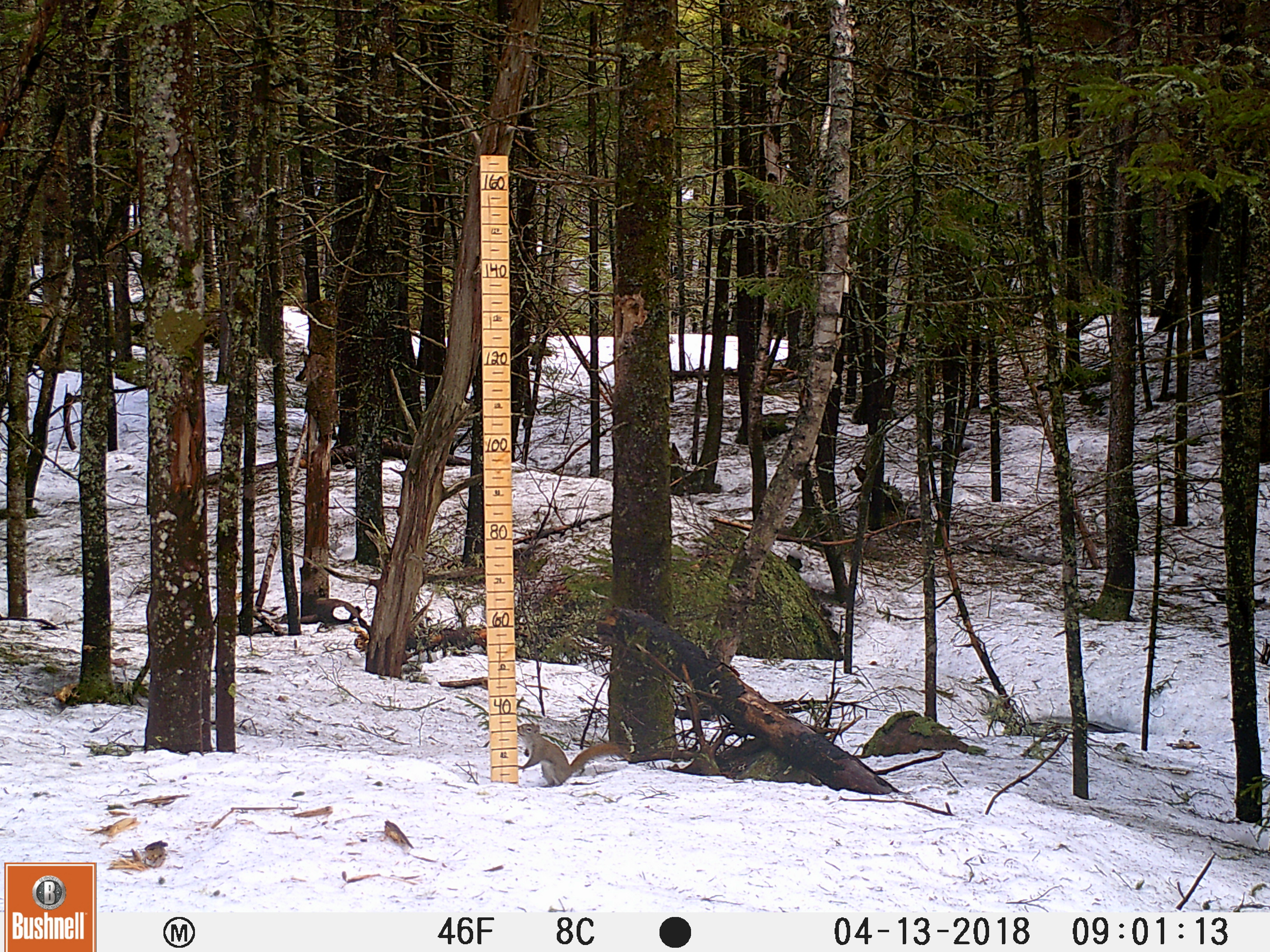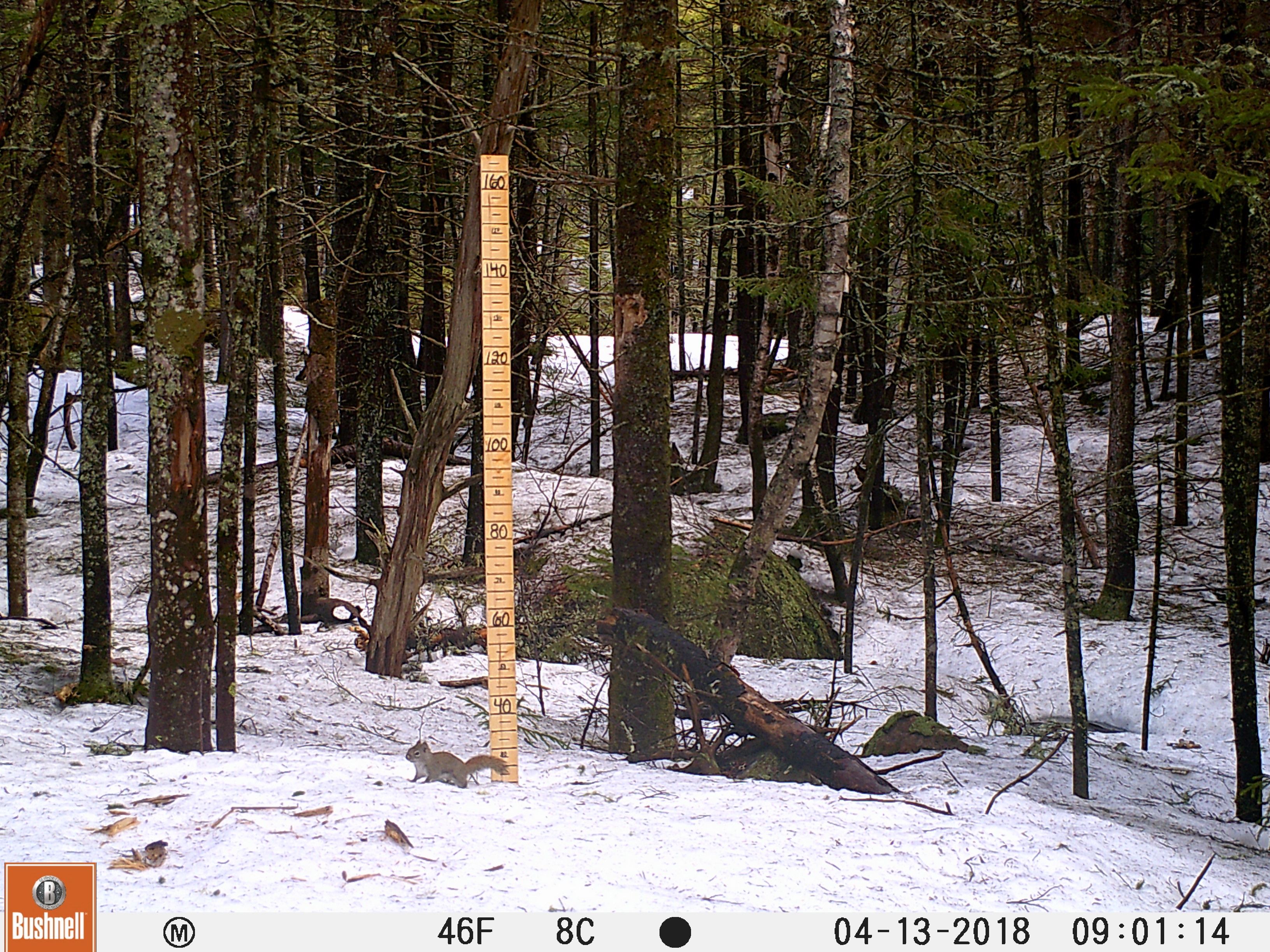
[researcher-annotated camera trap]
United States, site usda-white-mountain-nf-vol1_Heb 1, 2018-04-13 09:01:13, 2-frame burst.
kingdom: Animalia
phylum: Chordata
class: Mammalia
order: Rodentia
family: Sciuridae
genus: Tamiasciurus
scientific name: Tamiasciurus hudsonicus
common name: red squirrel